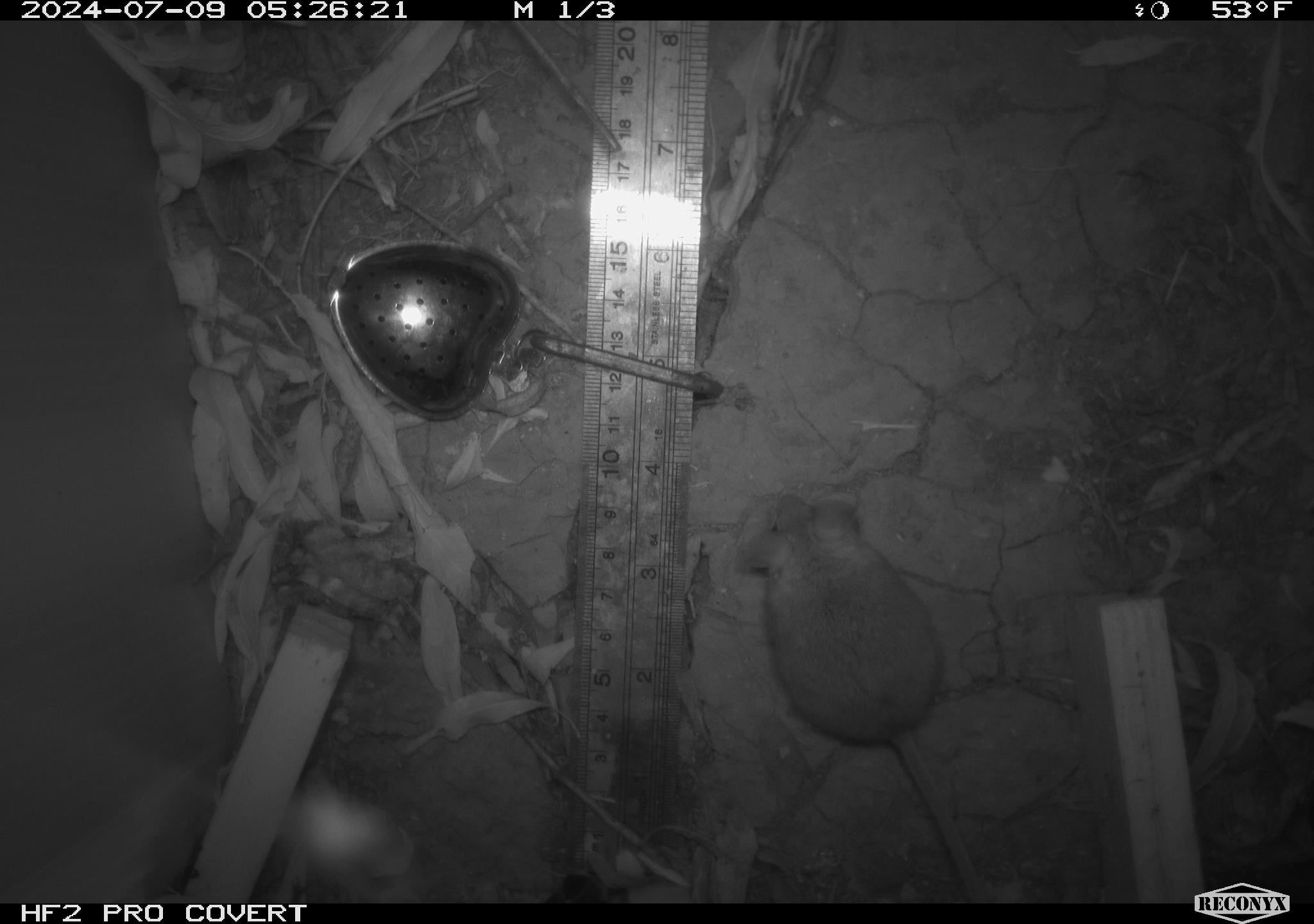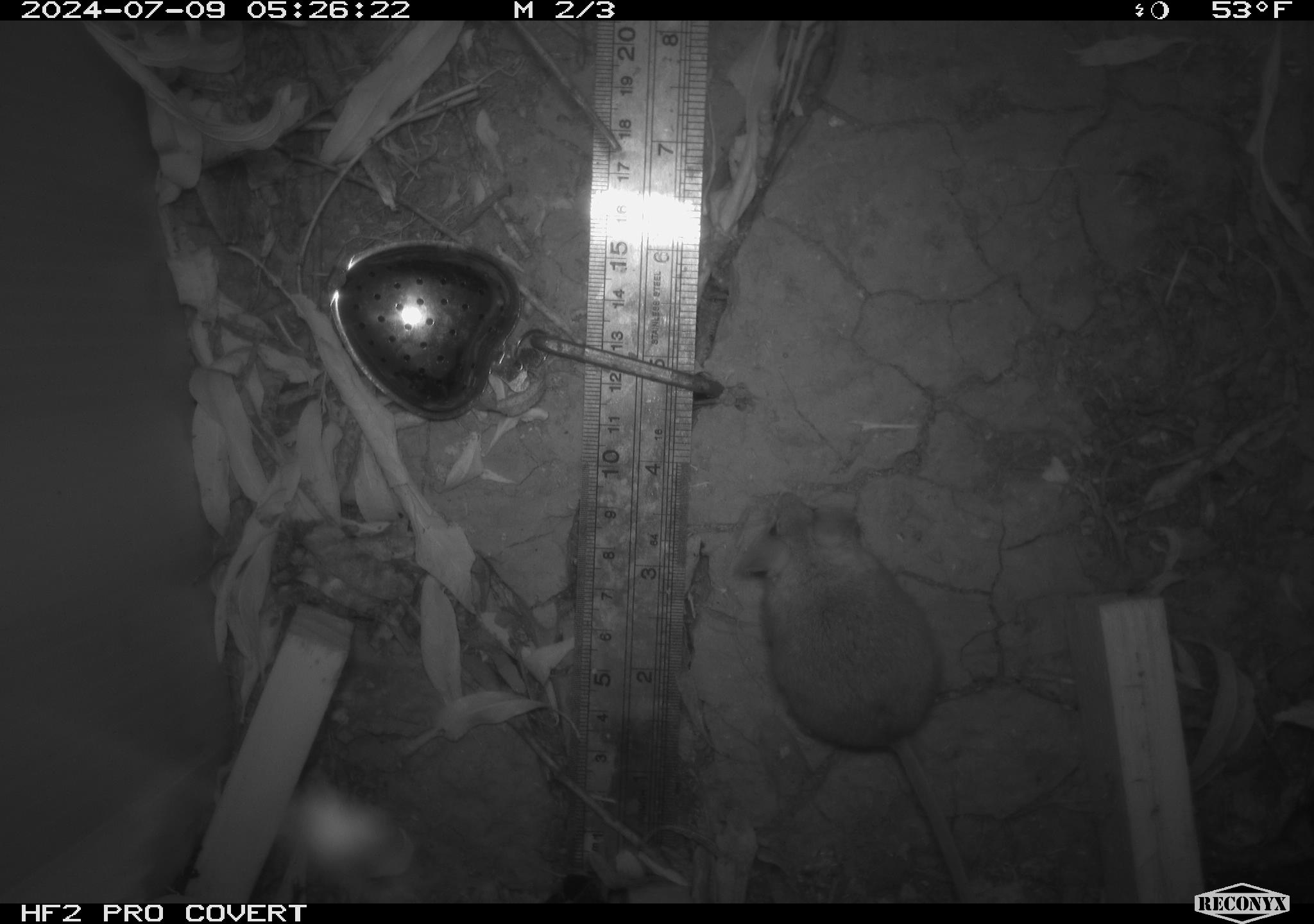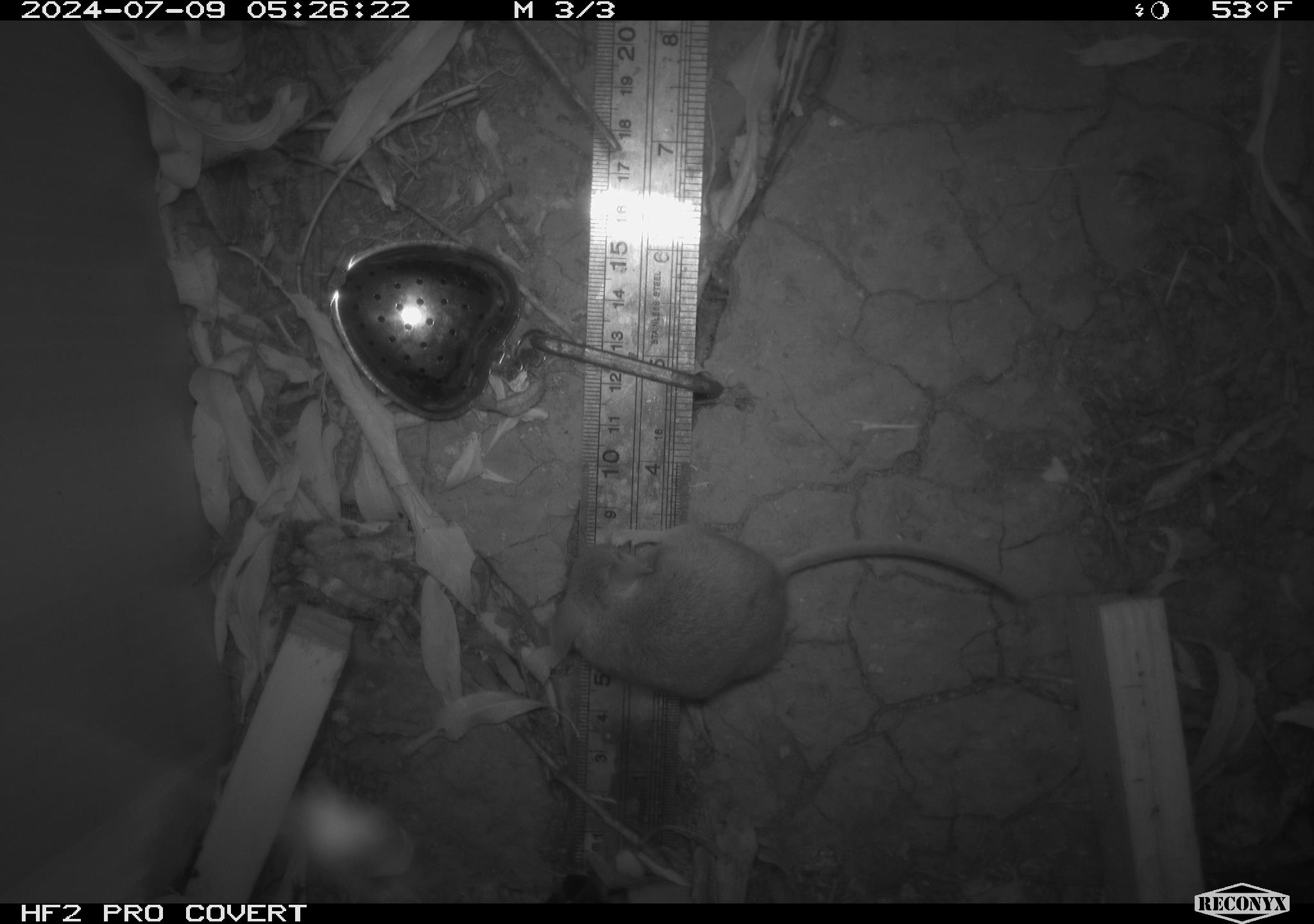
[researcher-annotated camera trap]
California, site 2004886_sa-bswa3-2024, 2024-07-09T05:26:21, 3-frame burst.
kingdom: Animalia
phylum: Chordata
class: Mammalia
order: Rodentia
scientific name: Rodentia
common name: mouse species